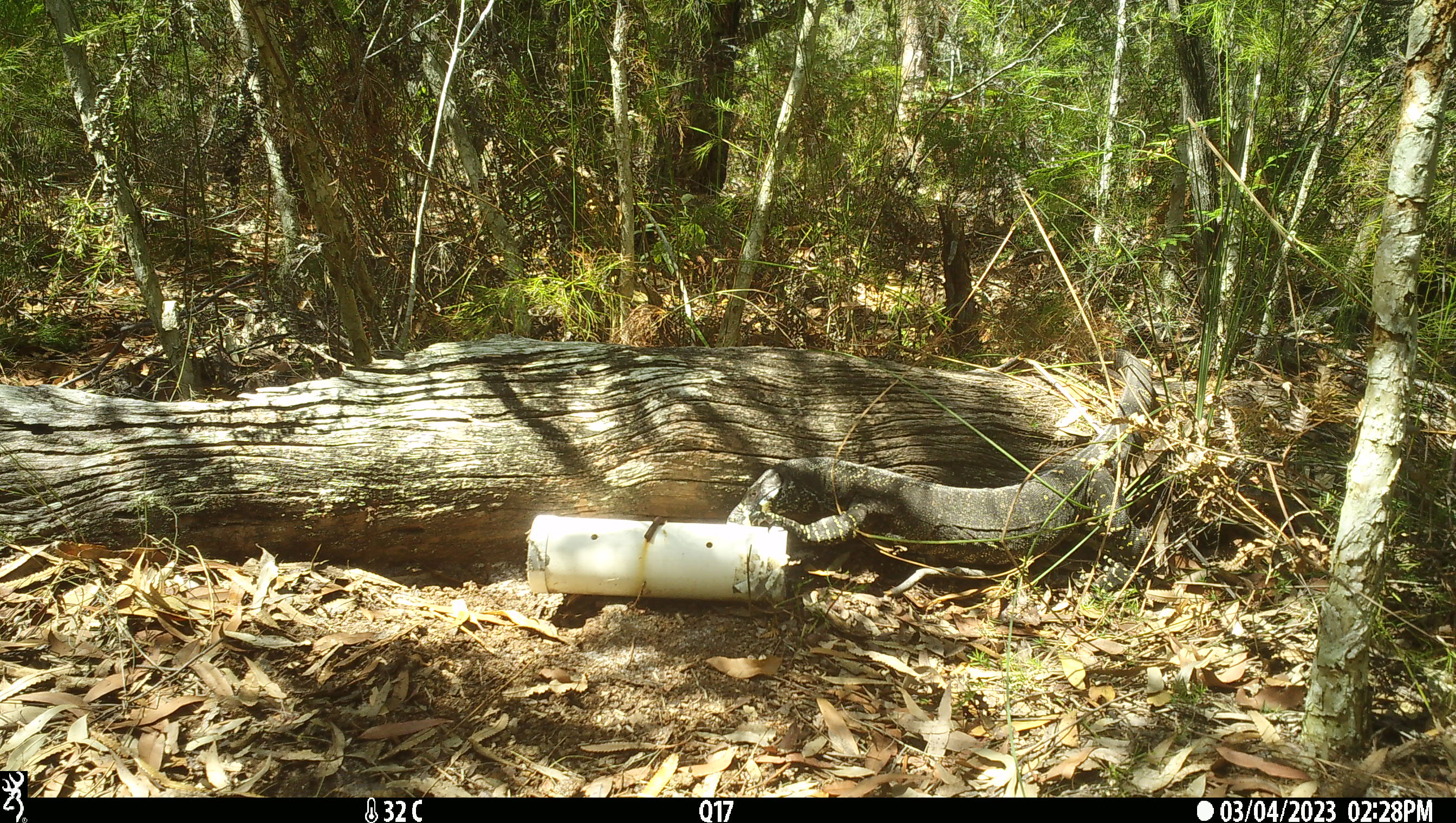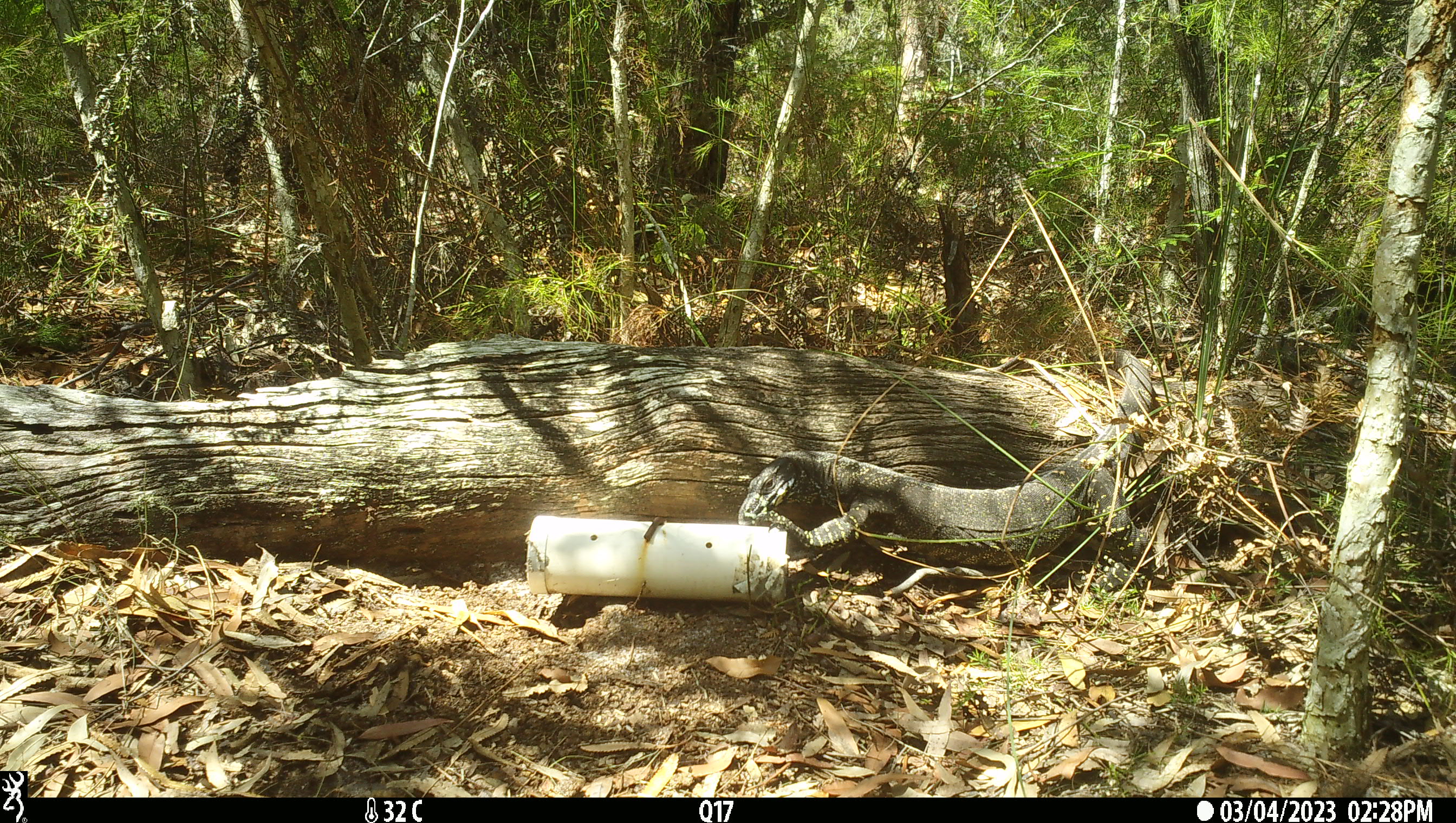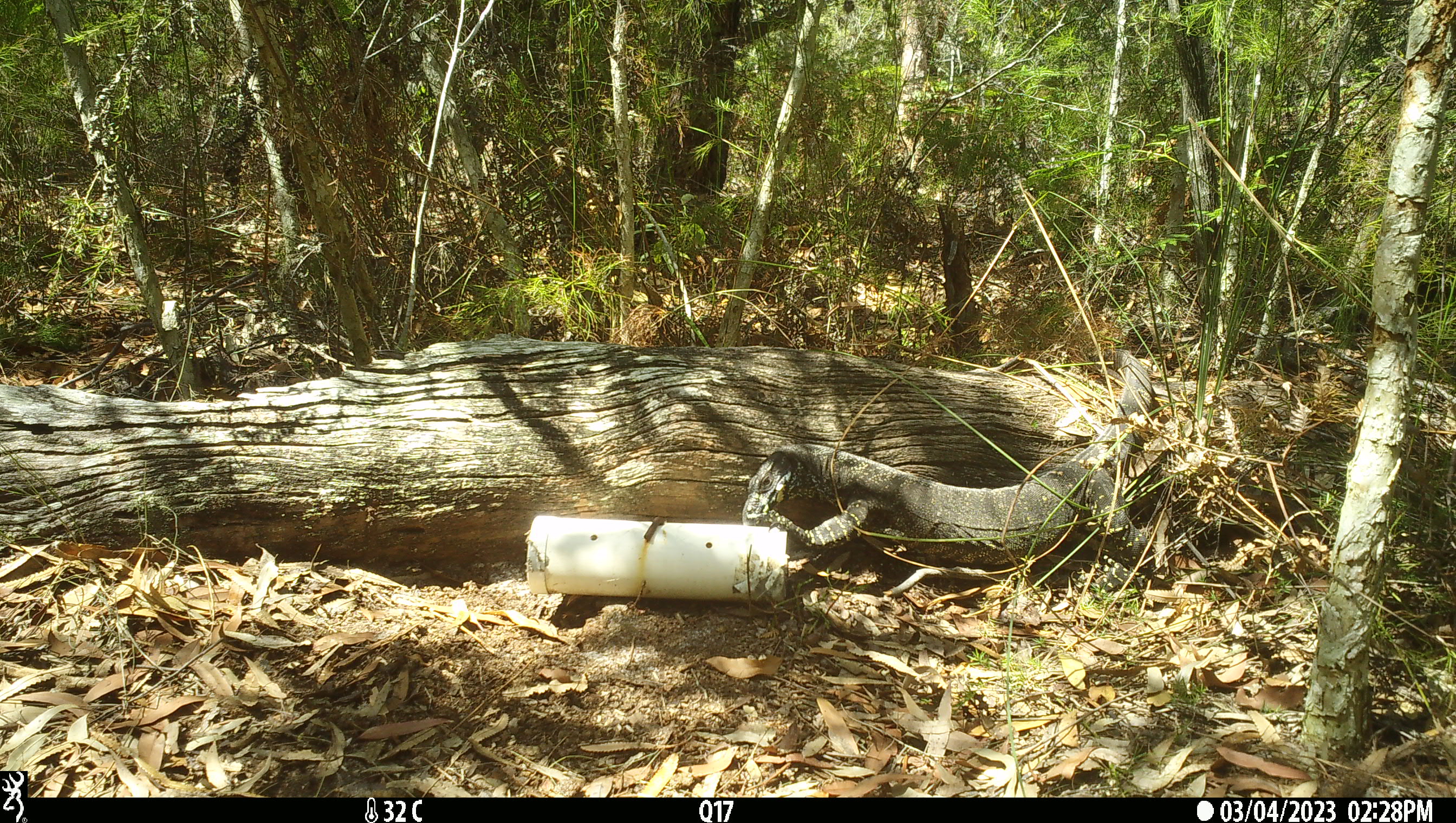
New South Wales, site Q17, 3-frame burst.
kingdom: Animalia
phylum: Chordata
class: Reptilia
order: Squamata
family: Varanidae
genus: Varanus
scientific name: Varanus varius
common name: lace monitor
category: goanna